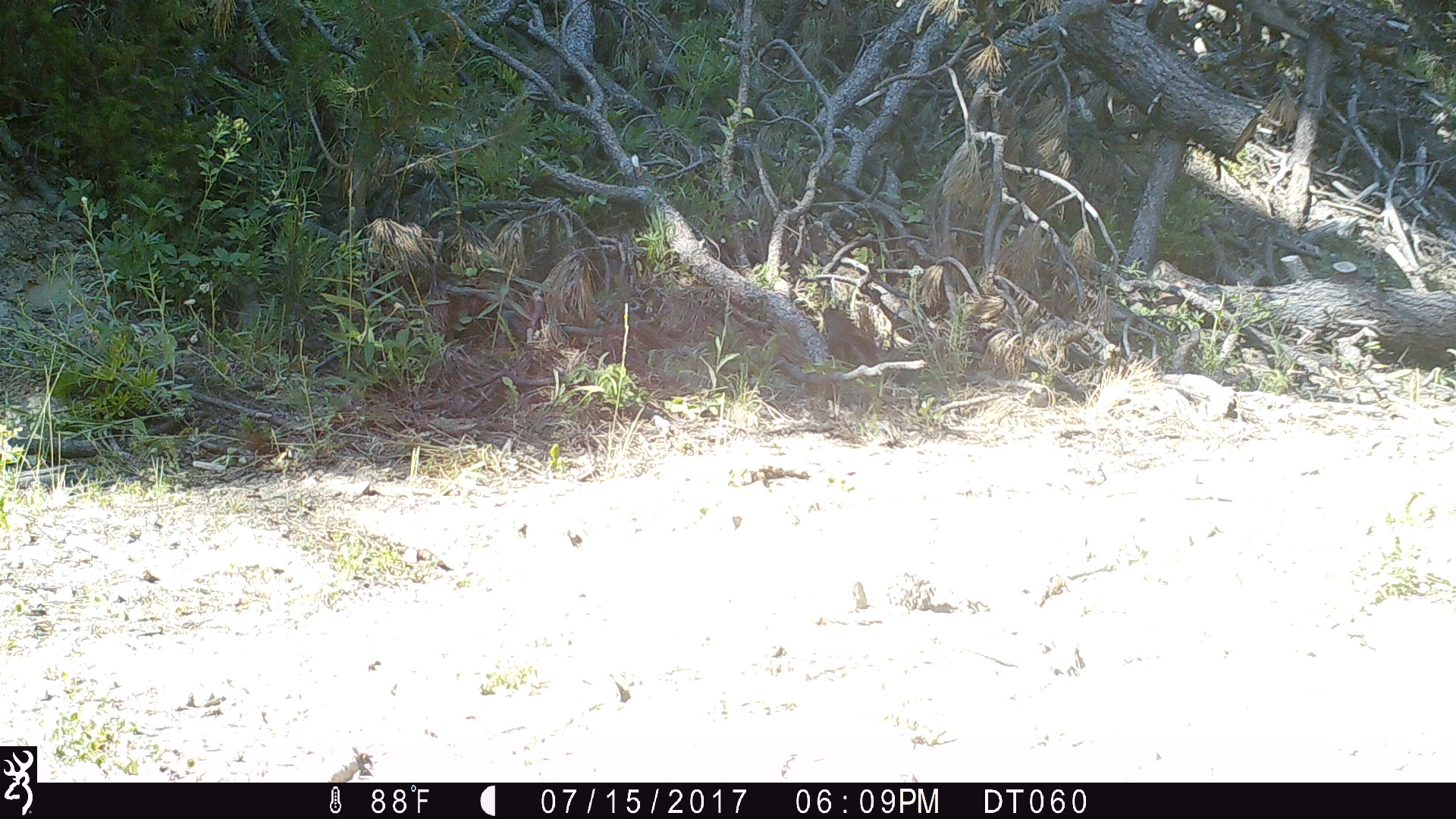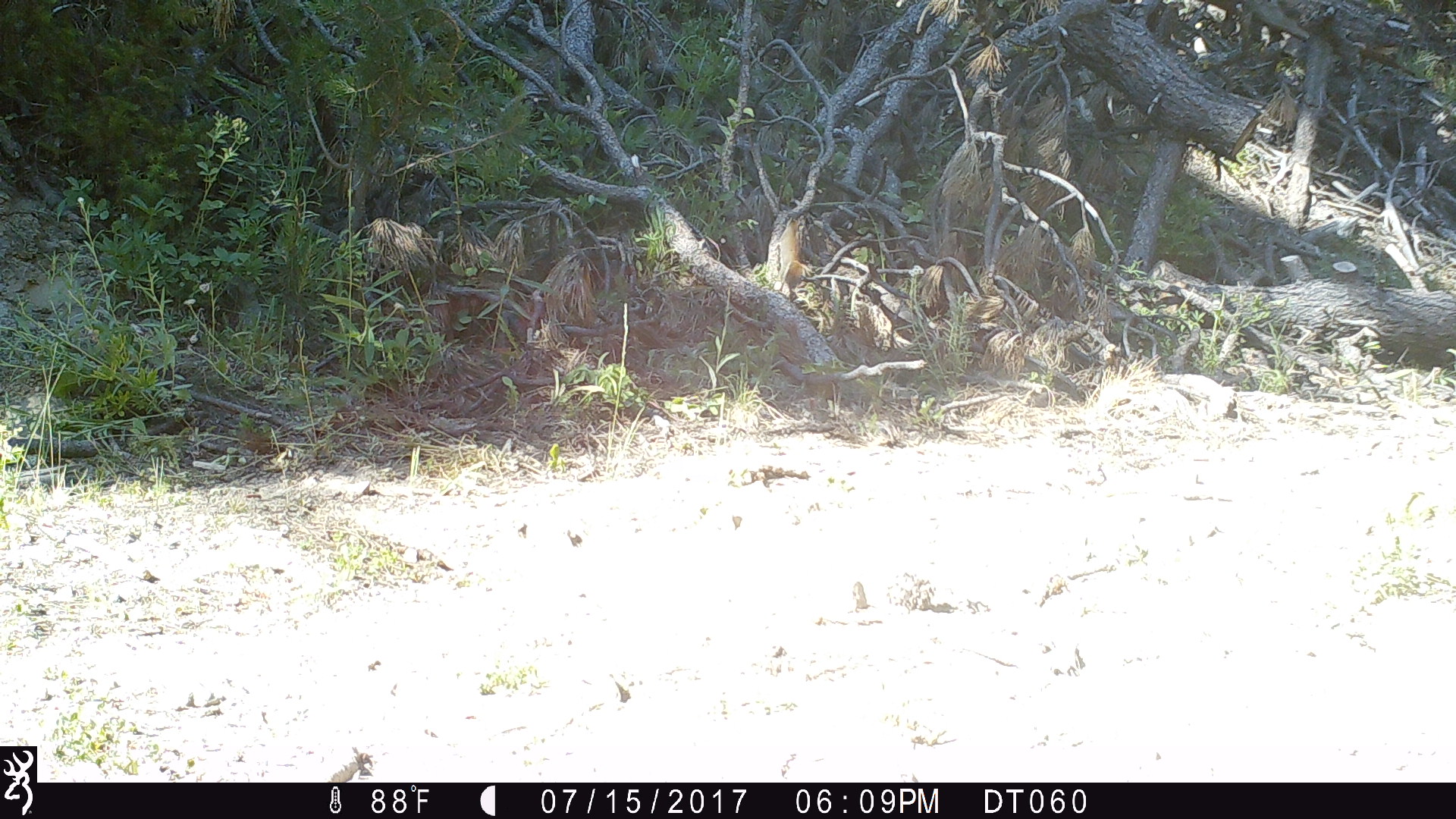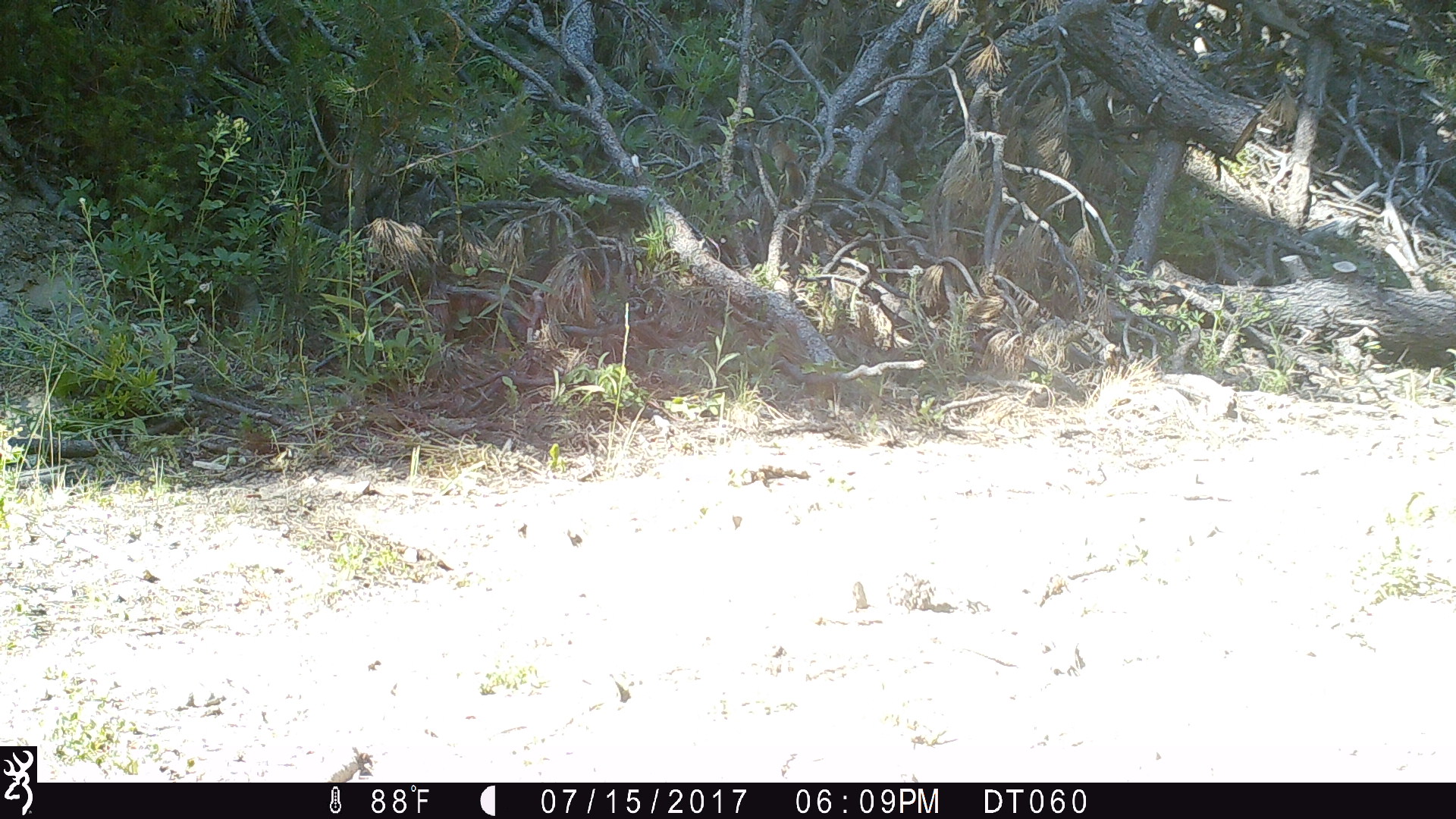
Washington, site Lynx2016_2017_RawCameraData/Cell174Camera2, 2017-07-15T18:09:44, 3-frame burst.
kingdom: Animalia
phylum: Chordata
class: Mammalia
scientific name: Mammalia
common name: small mammal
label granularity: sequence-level